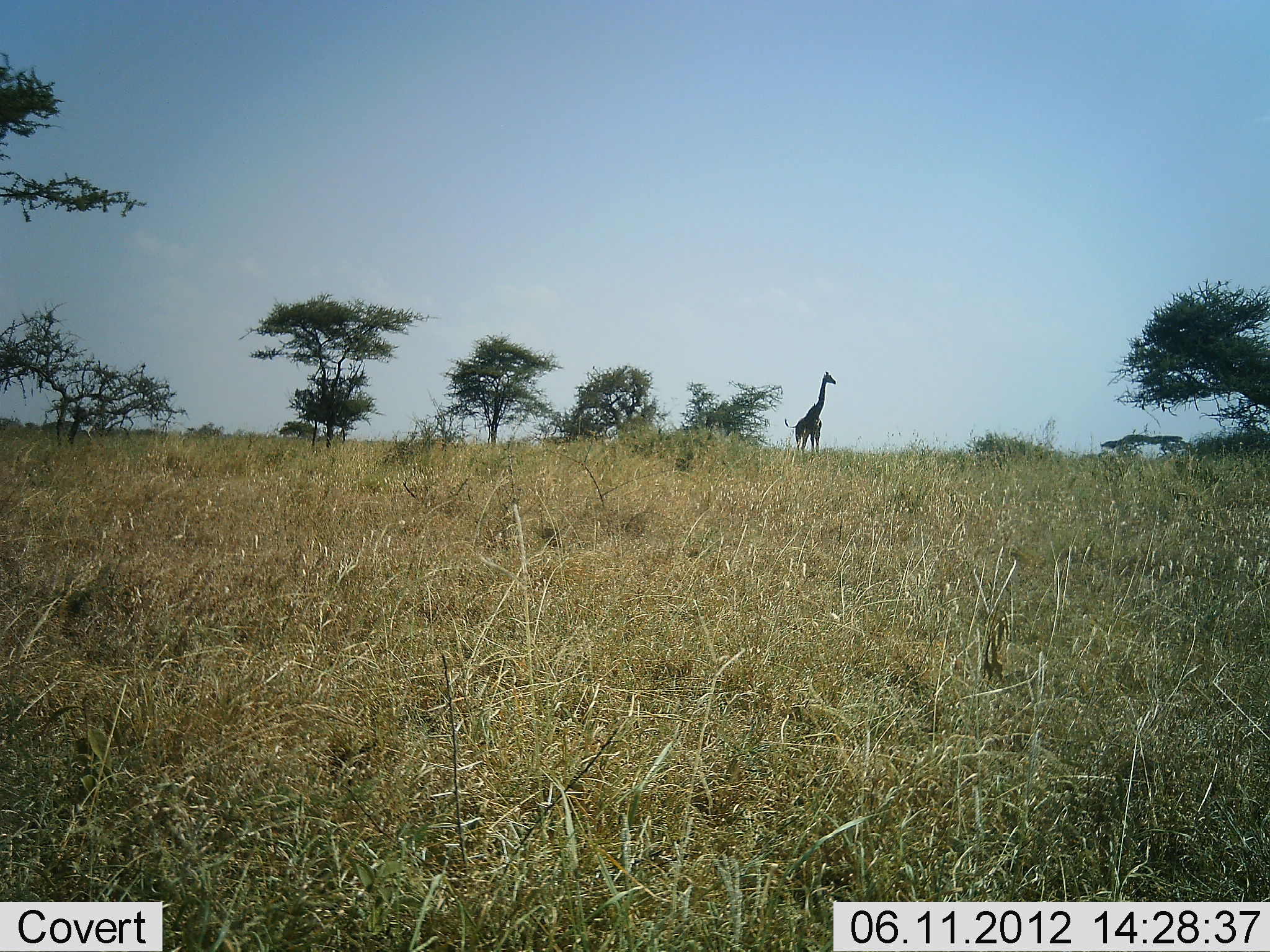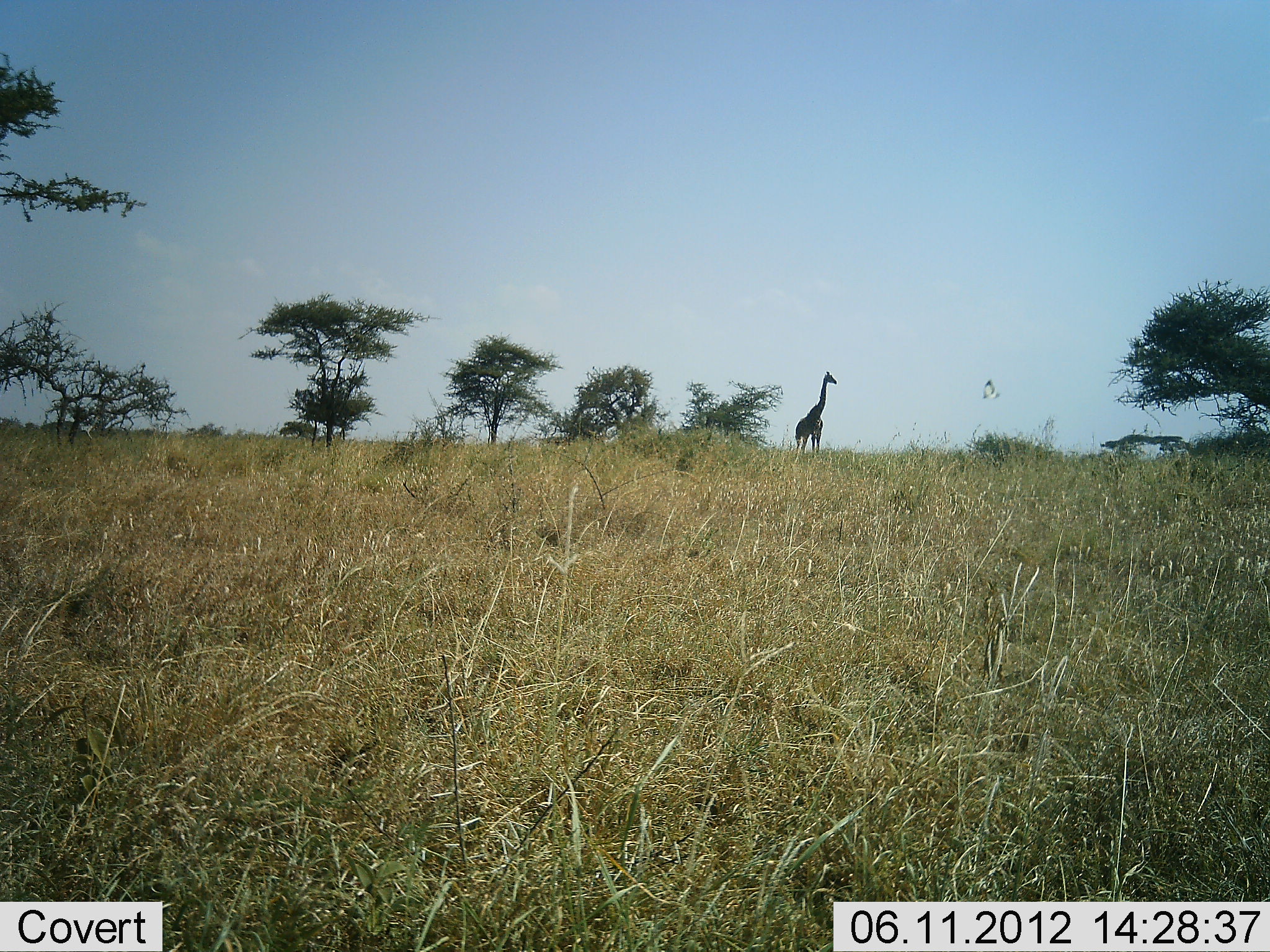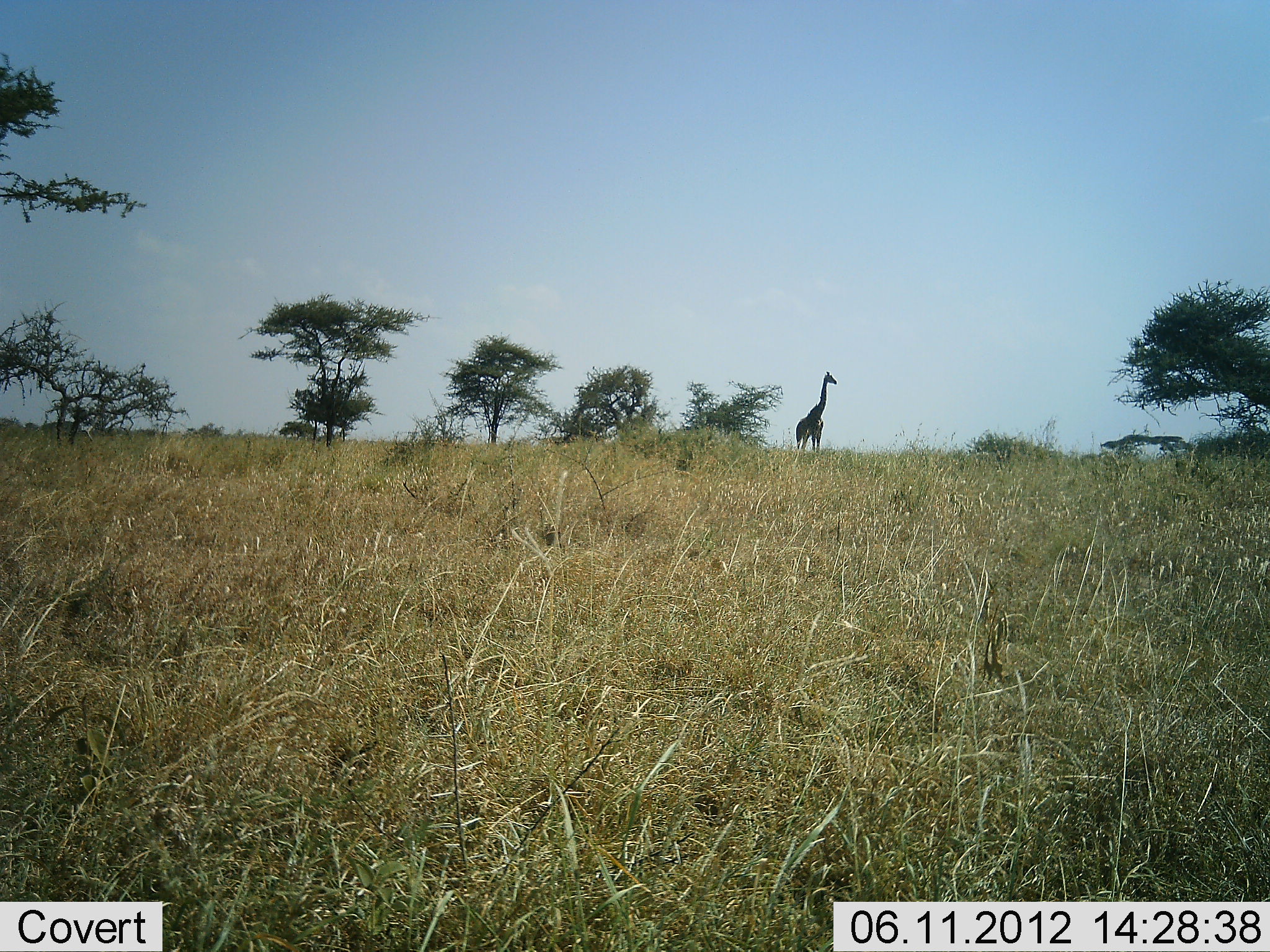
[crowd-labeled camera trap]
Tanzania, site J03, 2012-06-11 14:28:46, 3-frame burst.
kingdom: Animalia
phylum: Chordata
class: Mammalia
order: Artiodactyla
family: Giraffidae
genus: Giraffa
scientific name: Giraffa camelopardalis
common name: giraffe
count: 1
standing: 100%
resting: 0%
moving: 0%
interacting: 0%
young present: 0%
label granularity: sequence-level